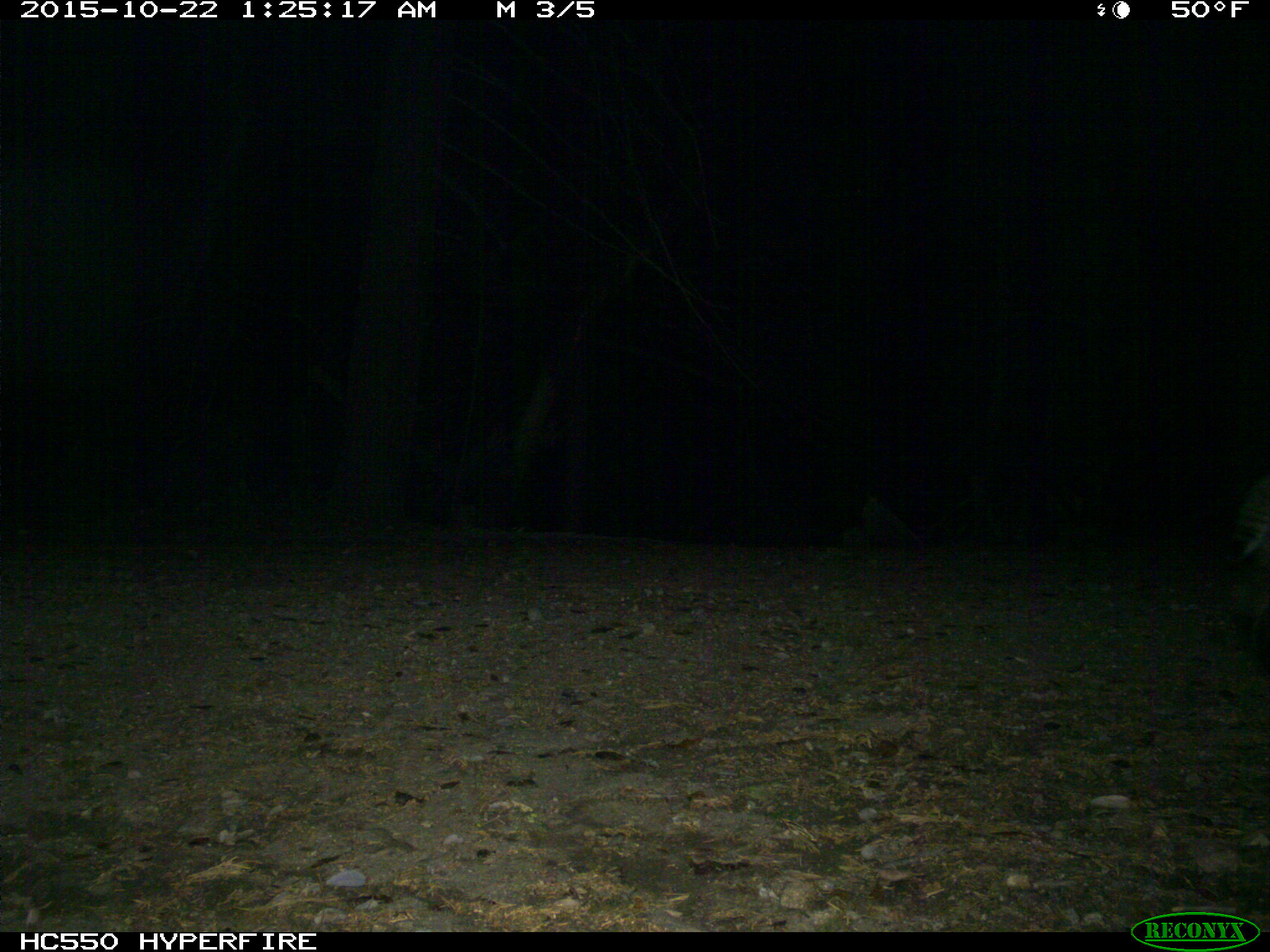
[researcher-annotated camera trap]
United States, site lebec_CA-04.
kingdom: Animalia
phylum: Chordata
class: Mammalia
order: Carnivora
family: Felidae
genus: Lynx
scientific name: Lynx rufus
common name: bobcat